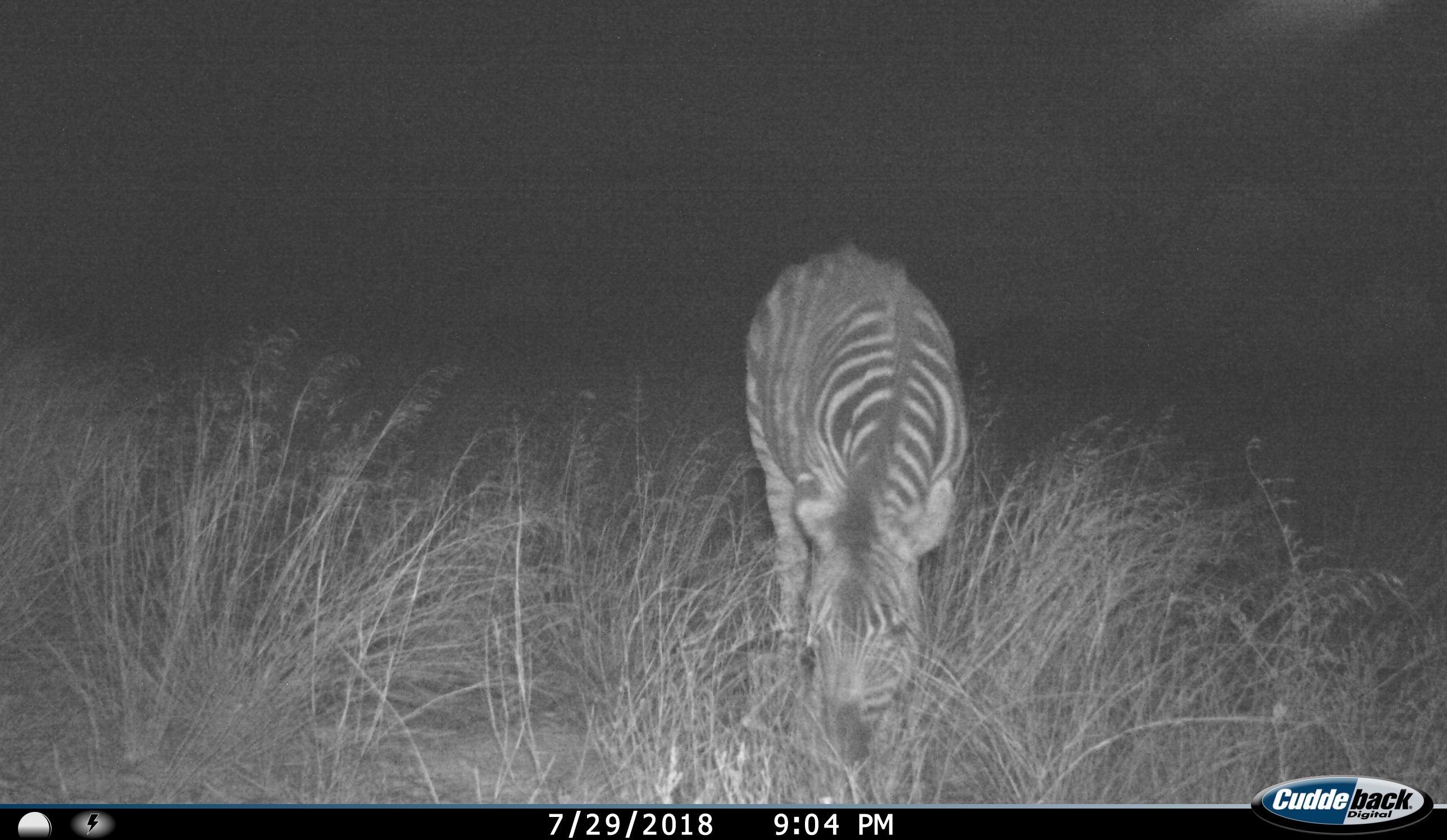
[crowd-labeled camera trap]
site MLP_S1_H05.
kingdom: Animalia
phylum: Chordata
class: Mammalia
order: Perissodactyla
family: Equidae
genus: Equus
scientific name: Equus quagga burchellii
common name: burchell's zebra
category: zebraburchells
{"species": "zebraburchells (burchell's zebra) (Equus quagga burchellii)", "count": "1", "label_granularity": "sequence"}